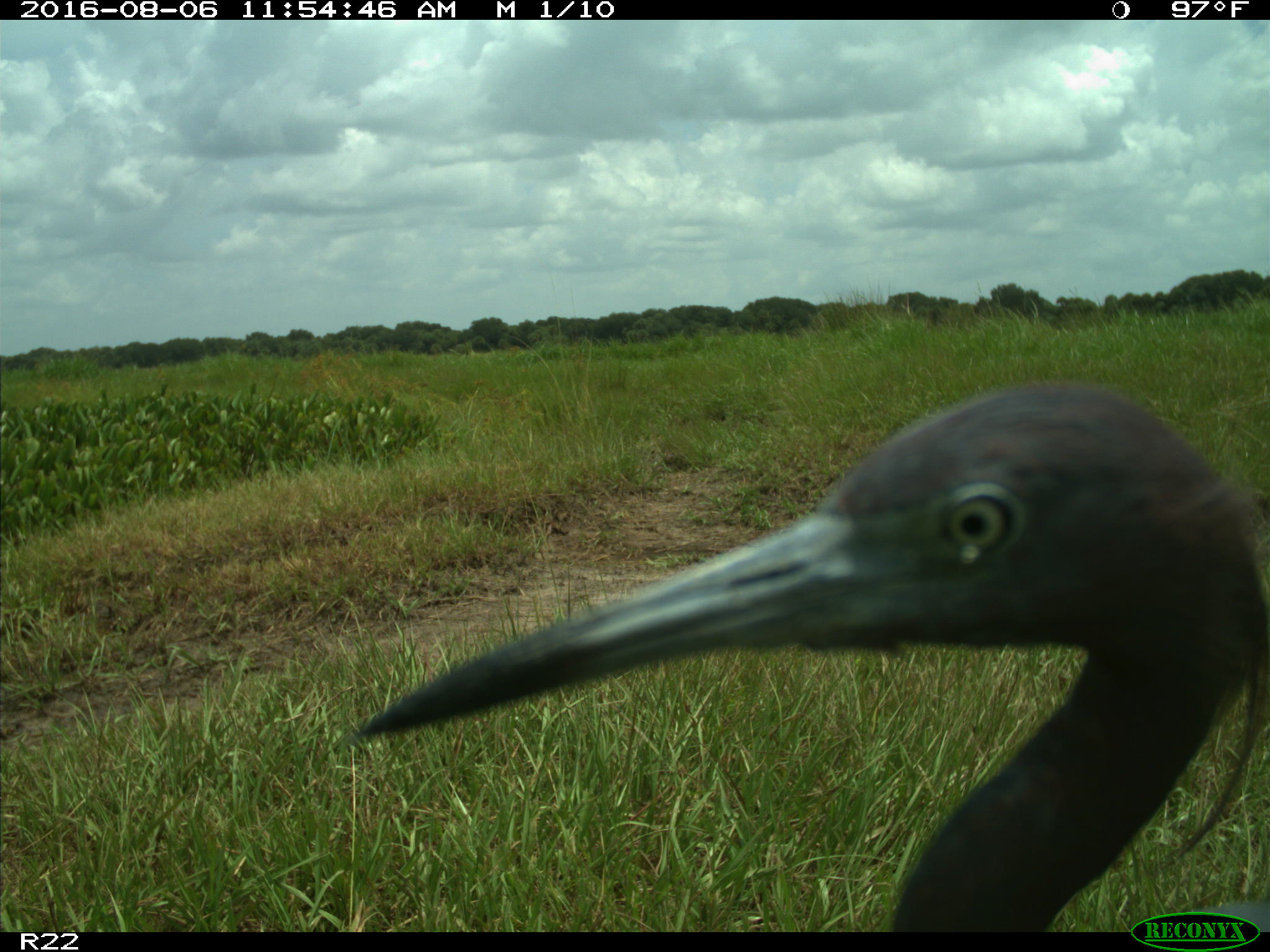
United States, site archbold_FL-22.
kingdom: Animalia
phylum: Chordata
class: Aves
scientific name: Aves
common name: birds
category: unidentified bird